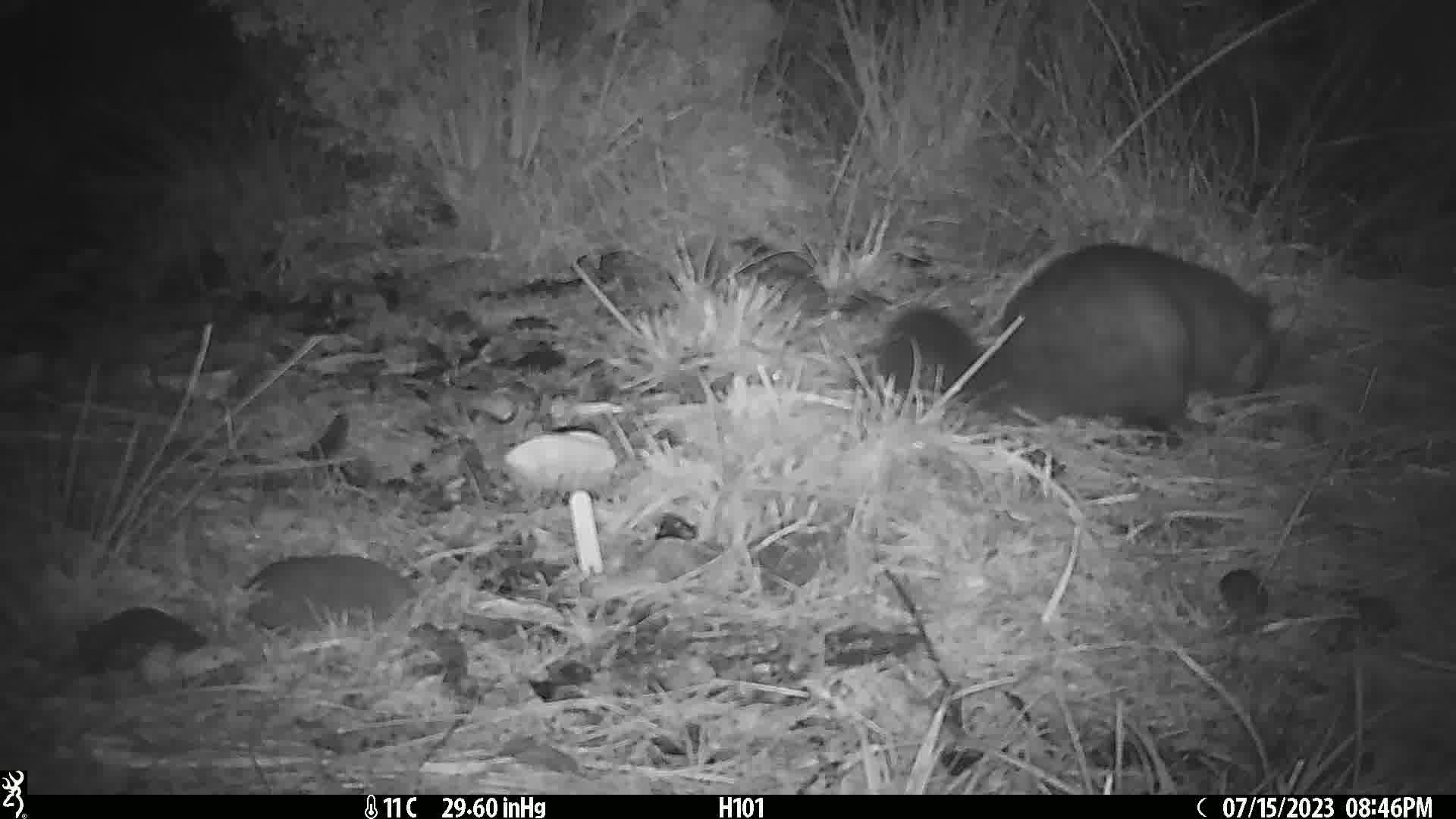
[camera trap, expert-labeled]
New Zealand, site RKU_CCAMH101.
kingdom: Animalia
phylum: Chordata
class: Mammalia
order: Diprotodontia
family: Phalangeridae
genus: Trichosurus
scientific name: Trichosurus vulpecula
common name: common brushtail possum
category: possum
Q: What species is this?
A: Possum (common brushtail possum) (Trichosurus vulpecula).